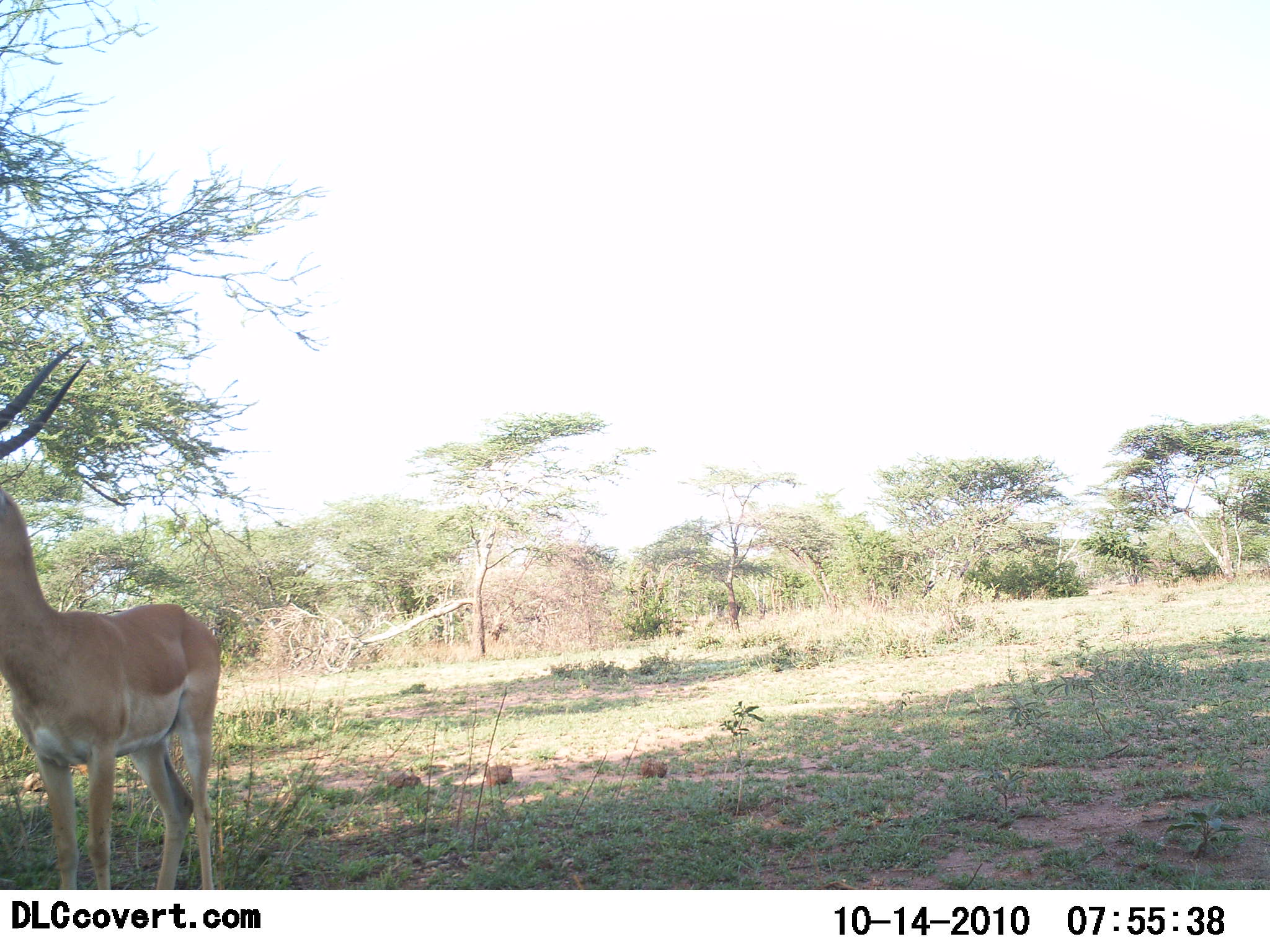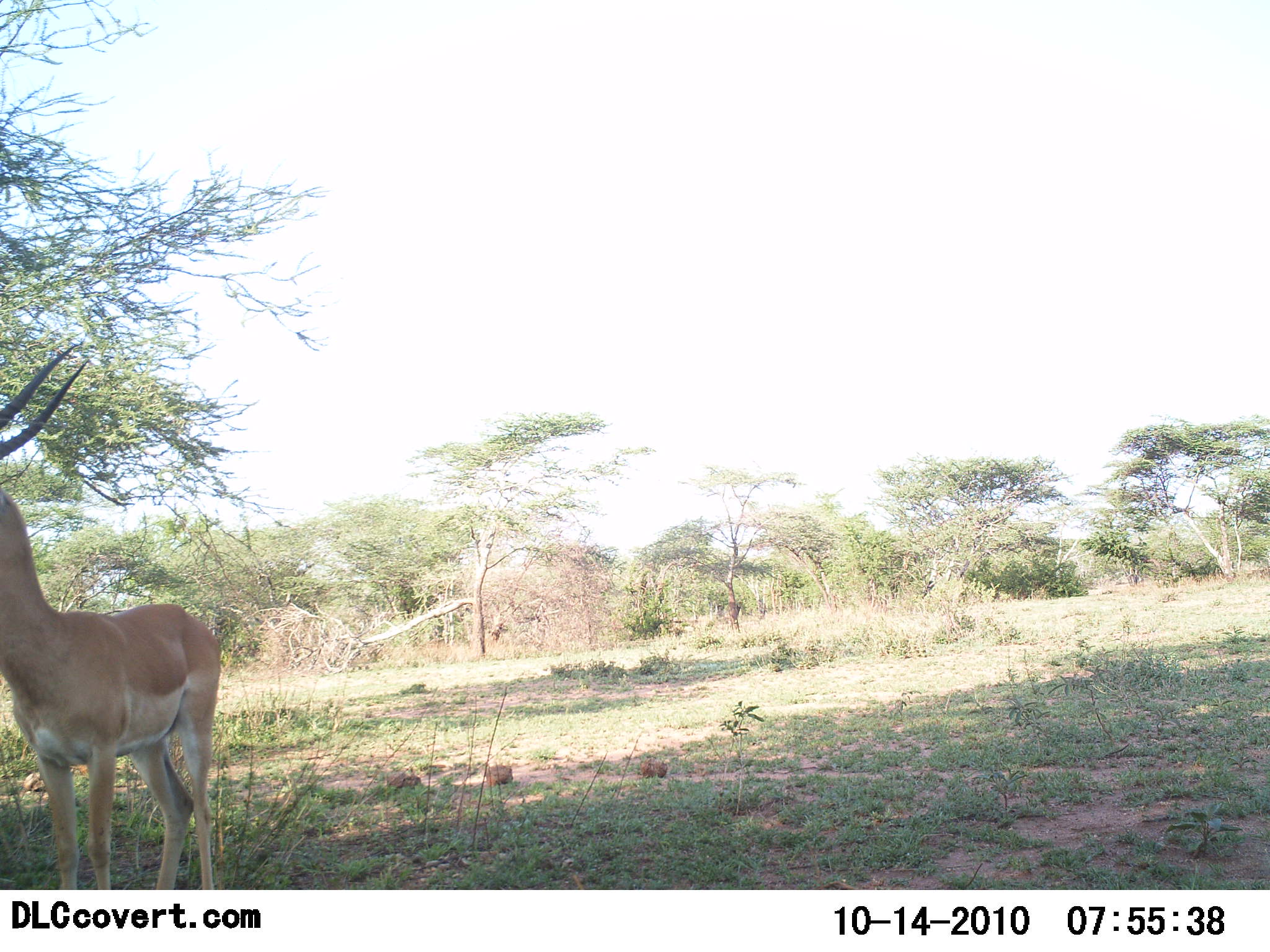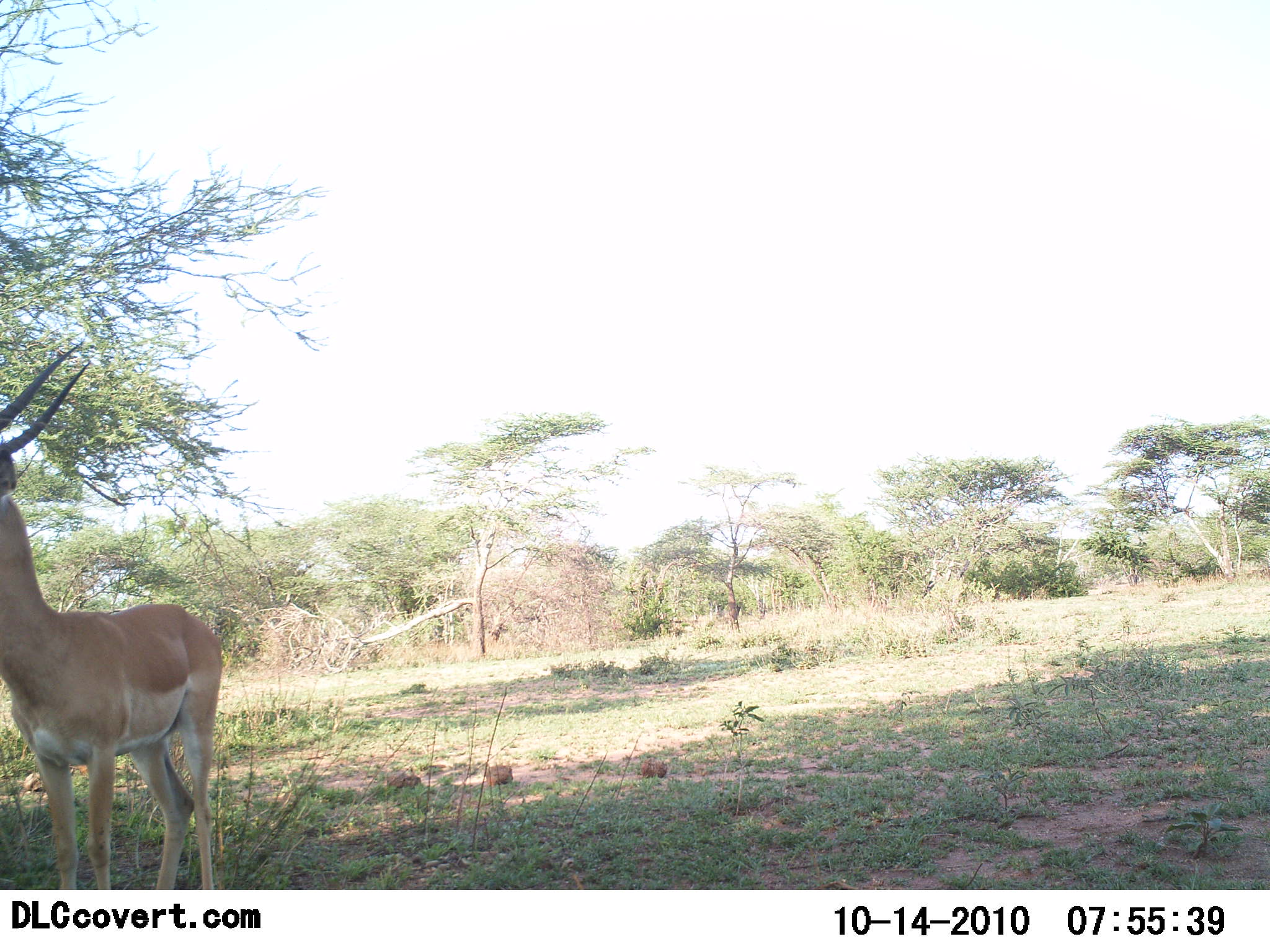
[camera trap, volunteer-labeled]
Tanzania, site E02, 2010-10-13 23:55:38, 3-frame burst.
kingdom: Animalia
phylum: Chordata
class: Mammalia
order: Artiodactyla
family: Bovidae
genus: Nanger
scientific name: Nanger granti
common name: grant's gazelle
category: gazellegrants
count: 1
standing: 91%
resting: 0%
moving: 0%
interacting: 0%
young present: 0%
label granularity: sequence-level